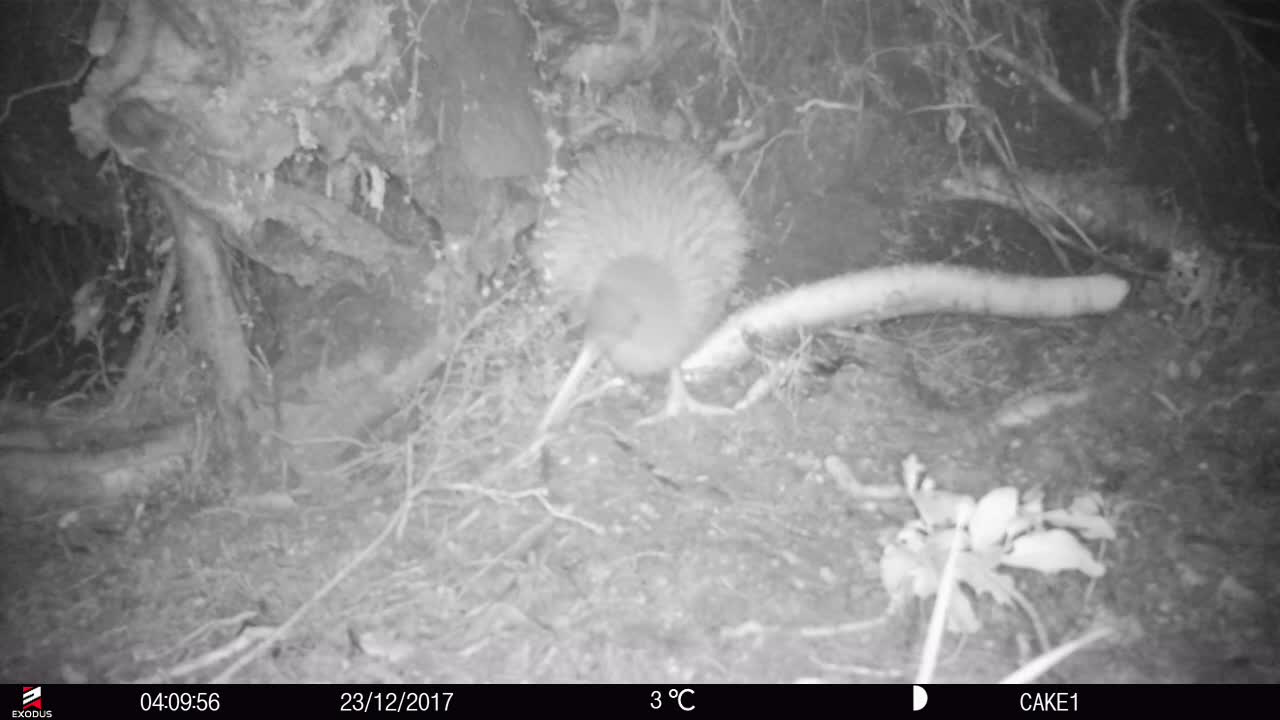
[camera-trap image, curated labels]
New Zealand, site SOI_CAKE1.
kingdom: Animalia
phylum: Chordata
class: Aves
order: Apterygiformes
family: Apterygidae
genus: Apteryx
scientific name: Apteryx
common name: kiwi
Kiwi (Apteryx).